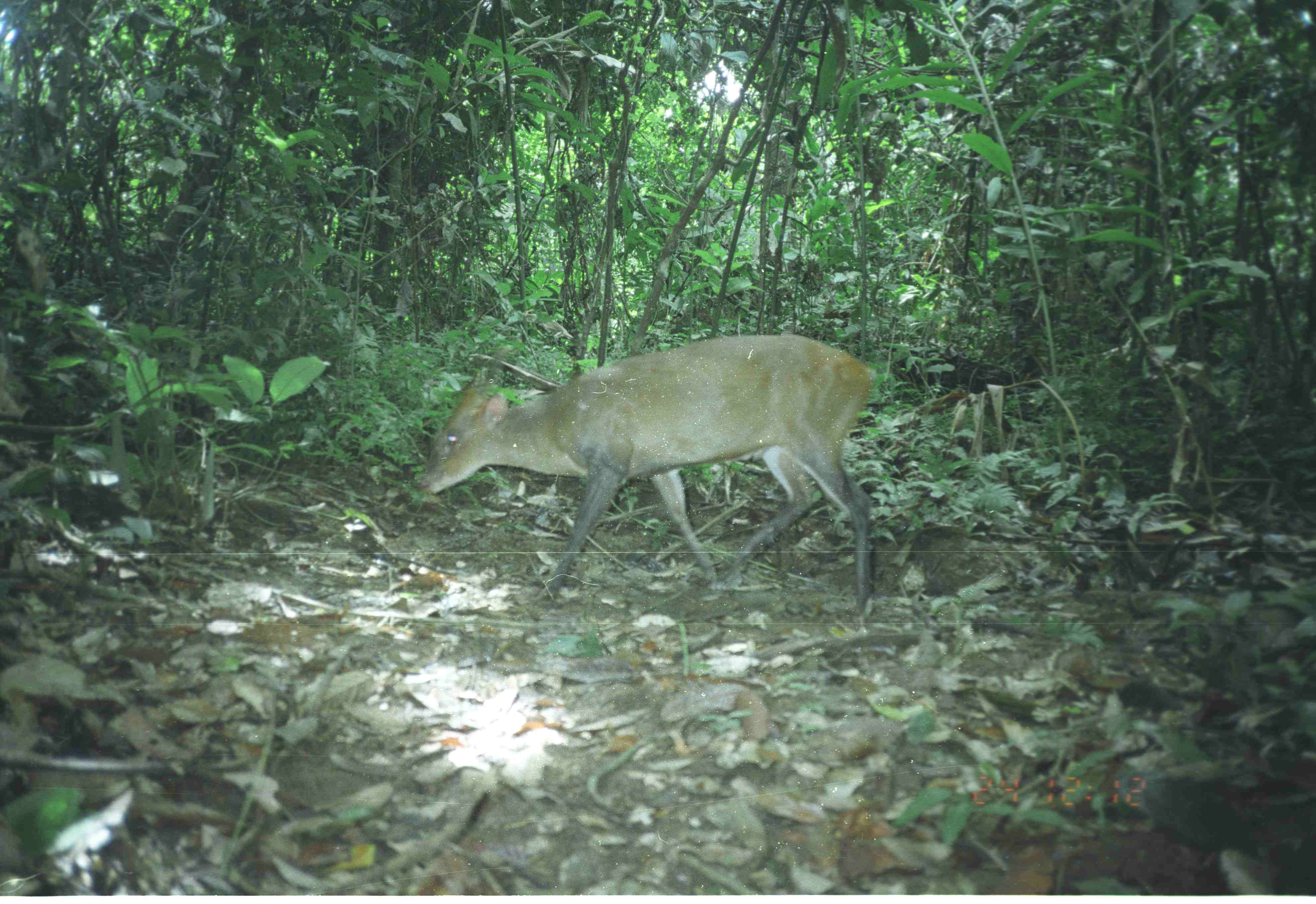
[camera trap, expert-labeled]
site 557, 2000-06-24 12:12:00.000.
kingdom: Animalia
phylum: Chordata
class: Mammalia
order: Artiodactyla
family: Cervidae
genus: Muntiacus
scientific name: Muntiacus muntjak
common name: southern red muntjac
Muntiacus muntjak (southern red muntjac), count 1.